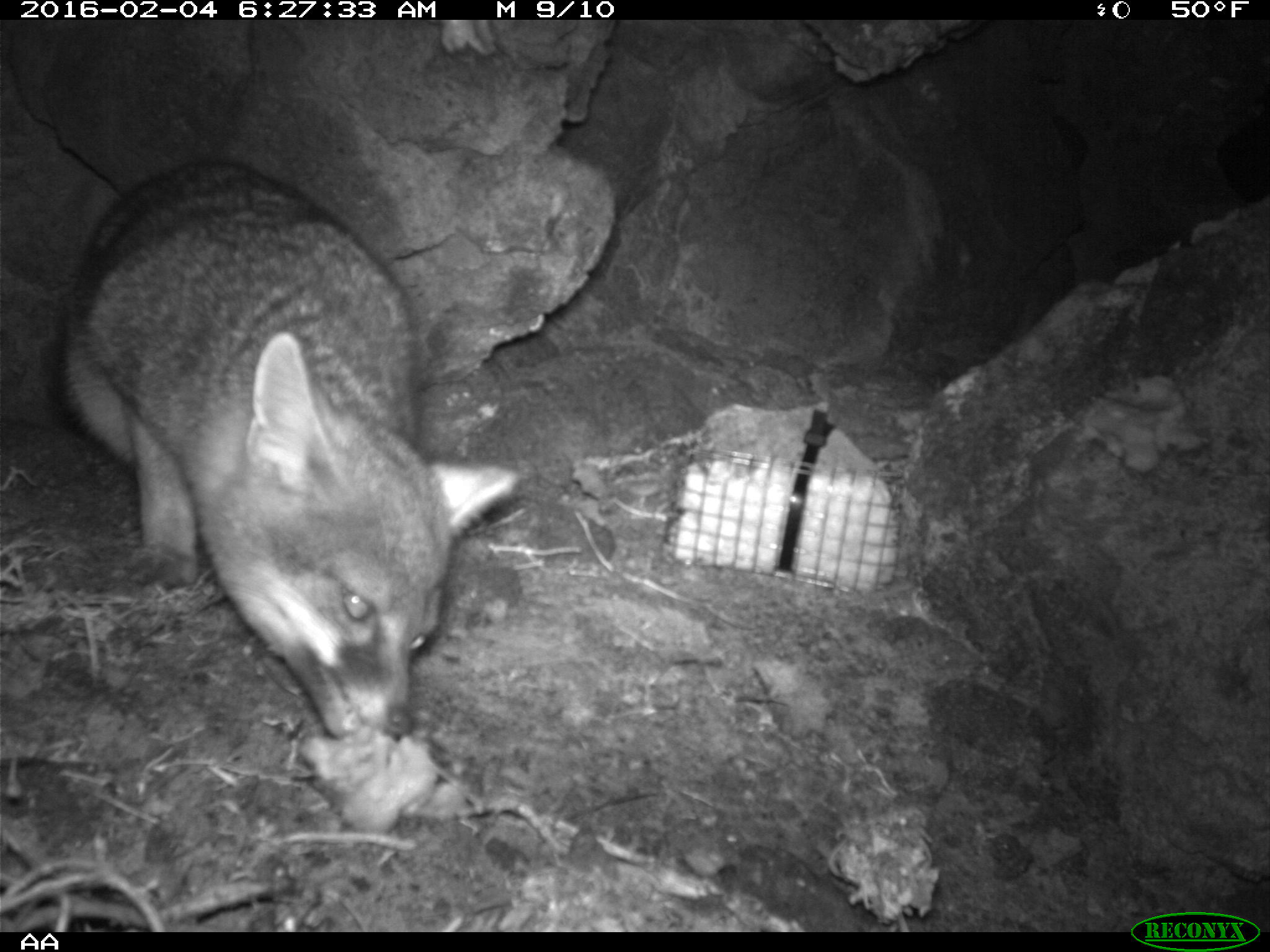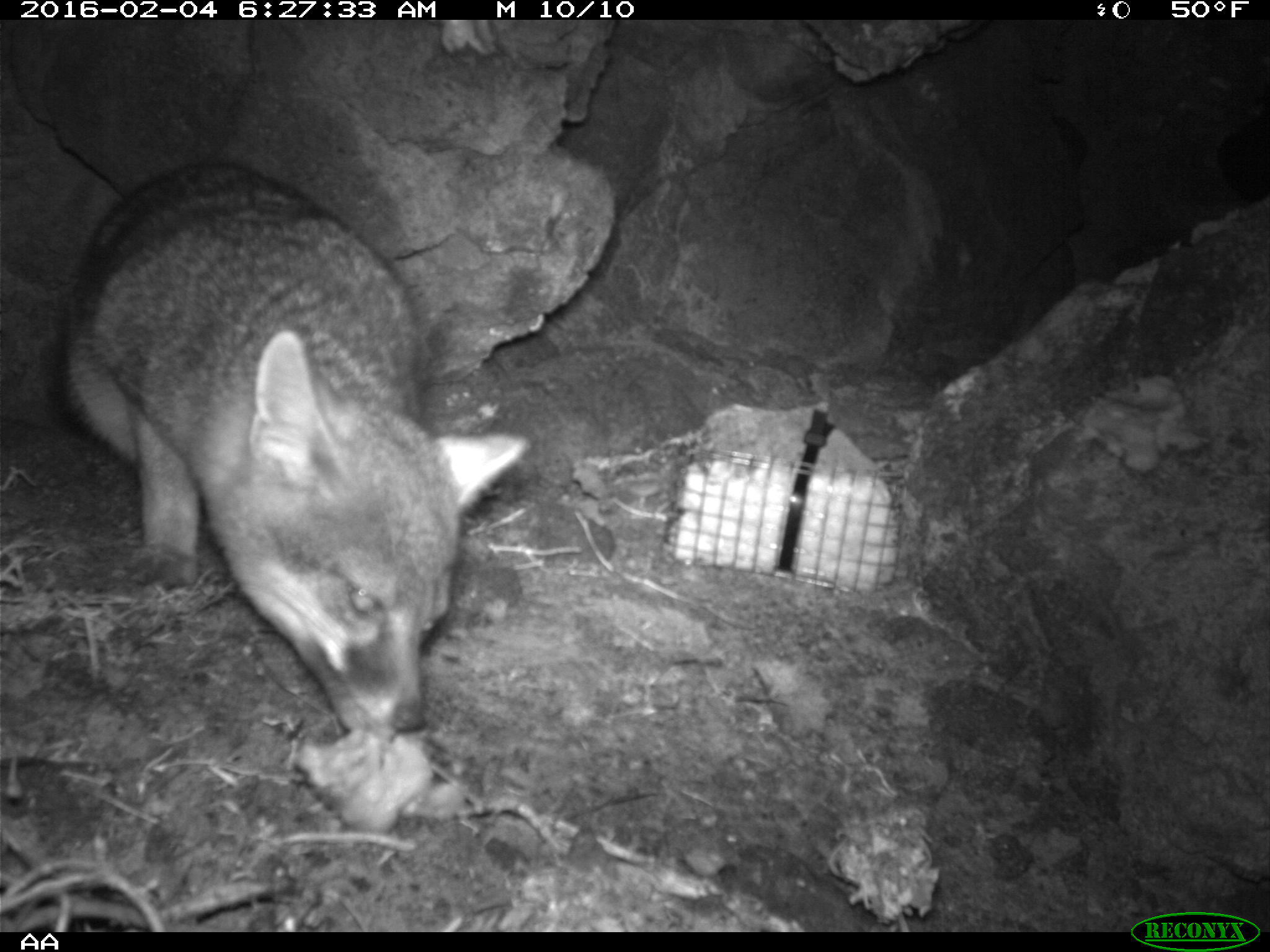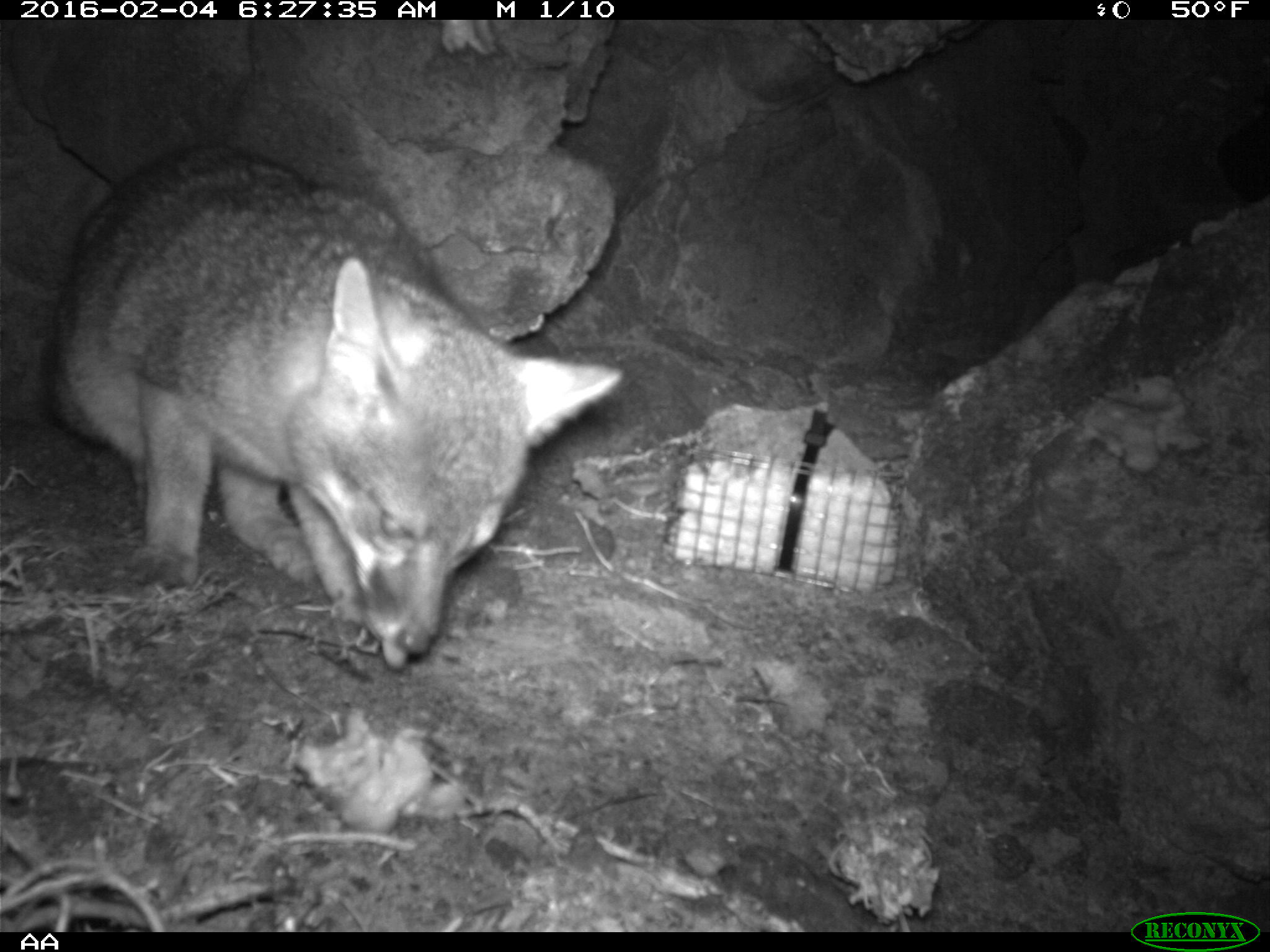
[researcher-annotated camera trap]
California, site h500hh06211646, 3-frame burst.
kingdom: Animalia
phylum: Chordata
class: Mammalia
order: Carnivora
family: Canidae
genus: Urocyon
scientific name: Urocyon littoralis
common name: island fox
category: fox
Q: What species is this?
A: Fox (island fox) (Urocyon littoralis).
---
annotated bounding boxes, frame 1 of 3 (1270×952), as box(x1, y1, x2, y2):
fox: box(56, 157, 520, 739)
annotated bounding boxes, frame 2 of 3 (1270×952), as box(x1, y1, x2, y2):
fox: box(57, 161, 530, 729)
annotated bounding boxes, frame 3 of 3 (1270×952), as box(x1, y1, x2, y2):
fox: box(0, 144, 626, 673)